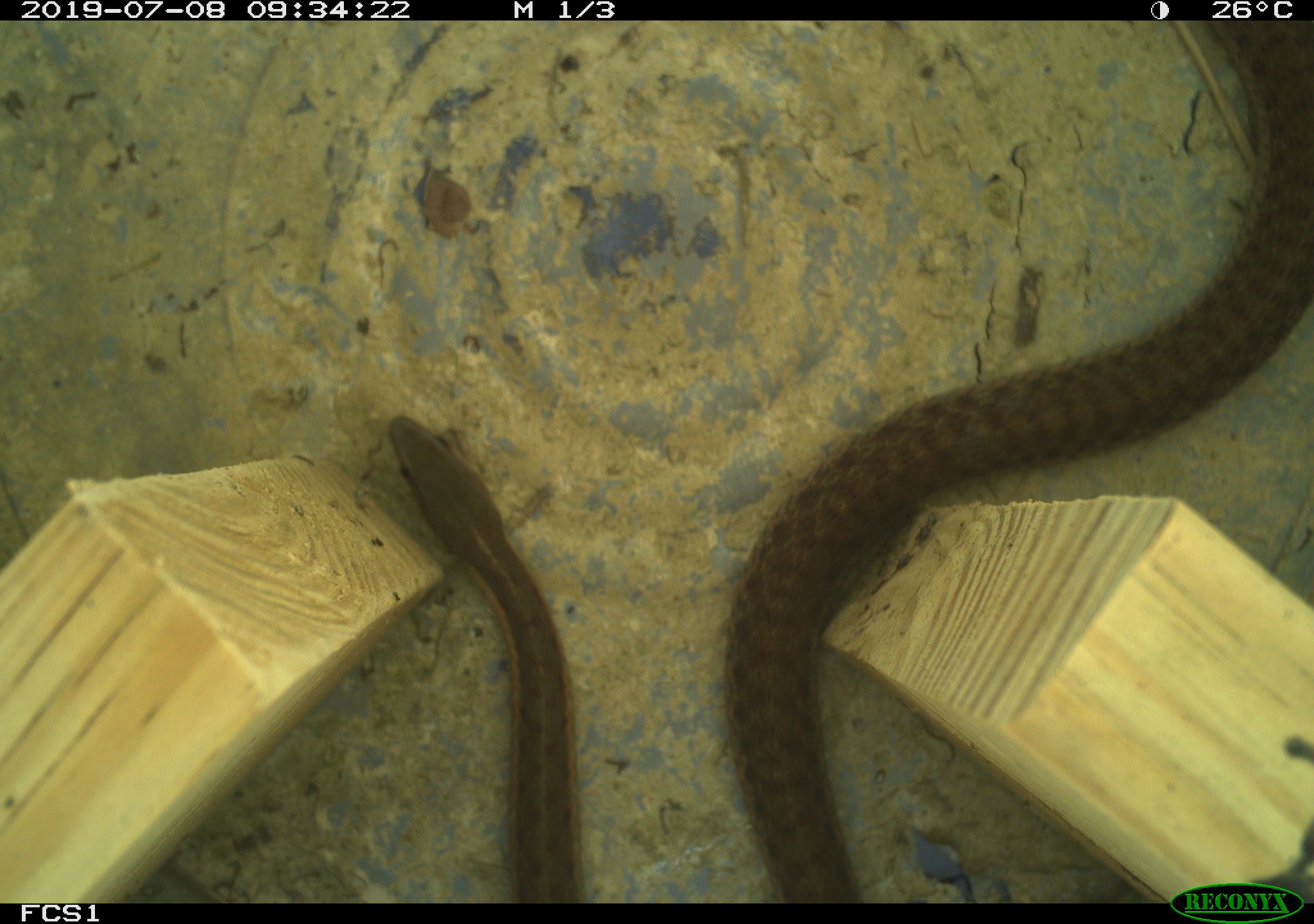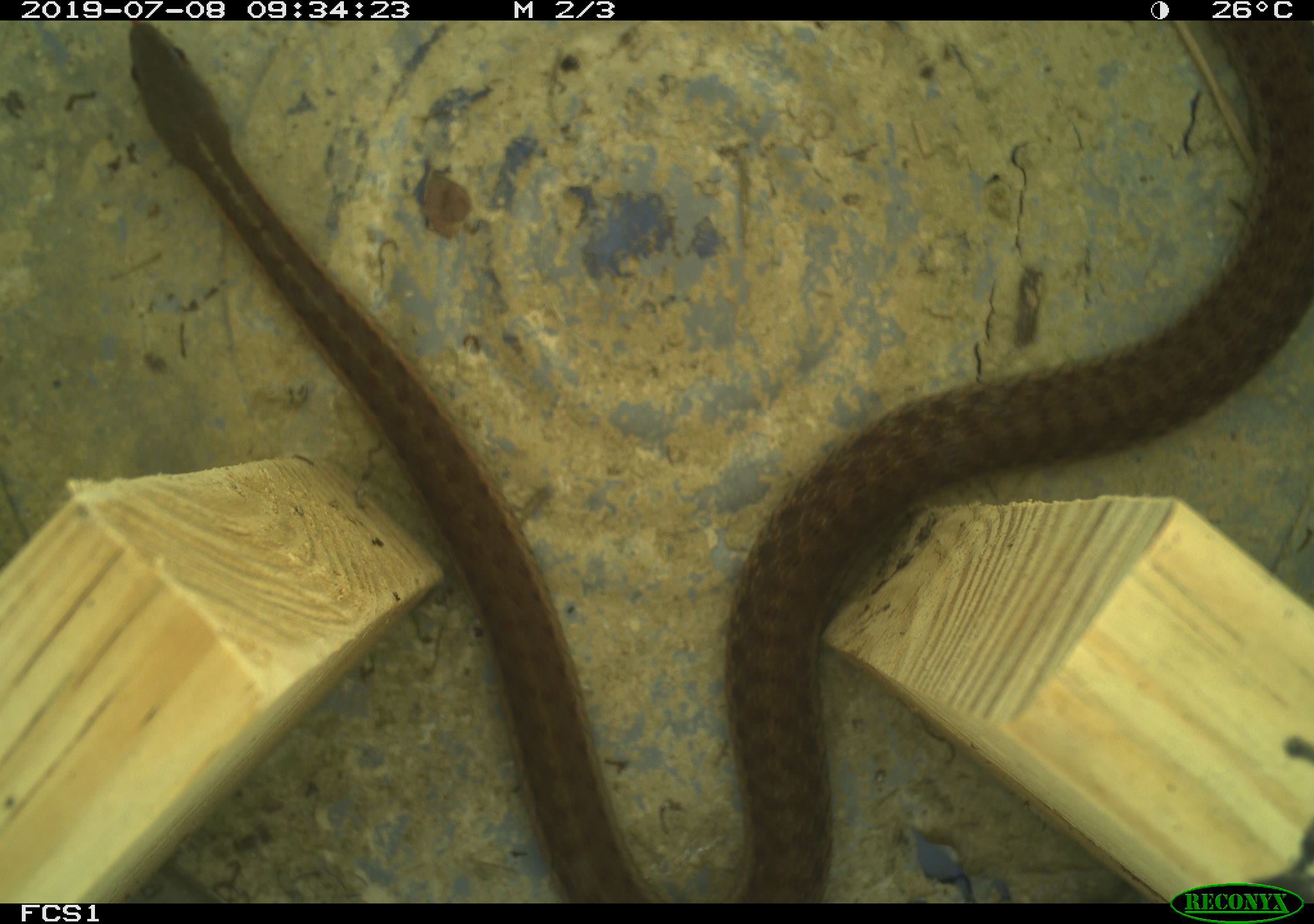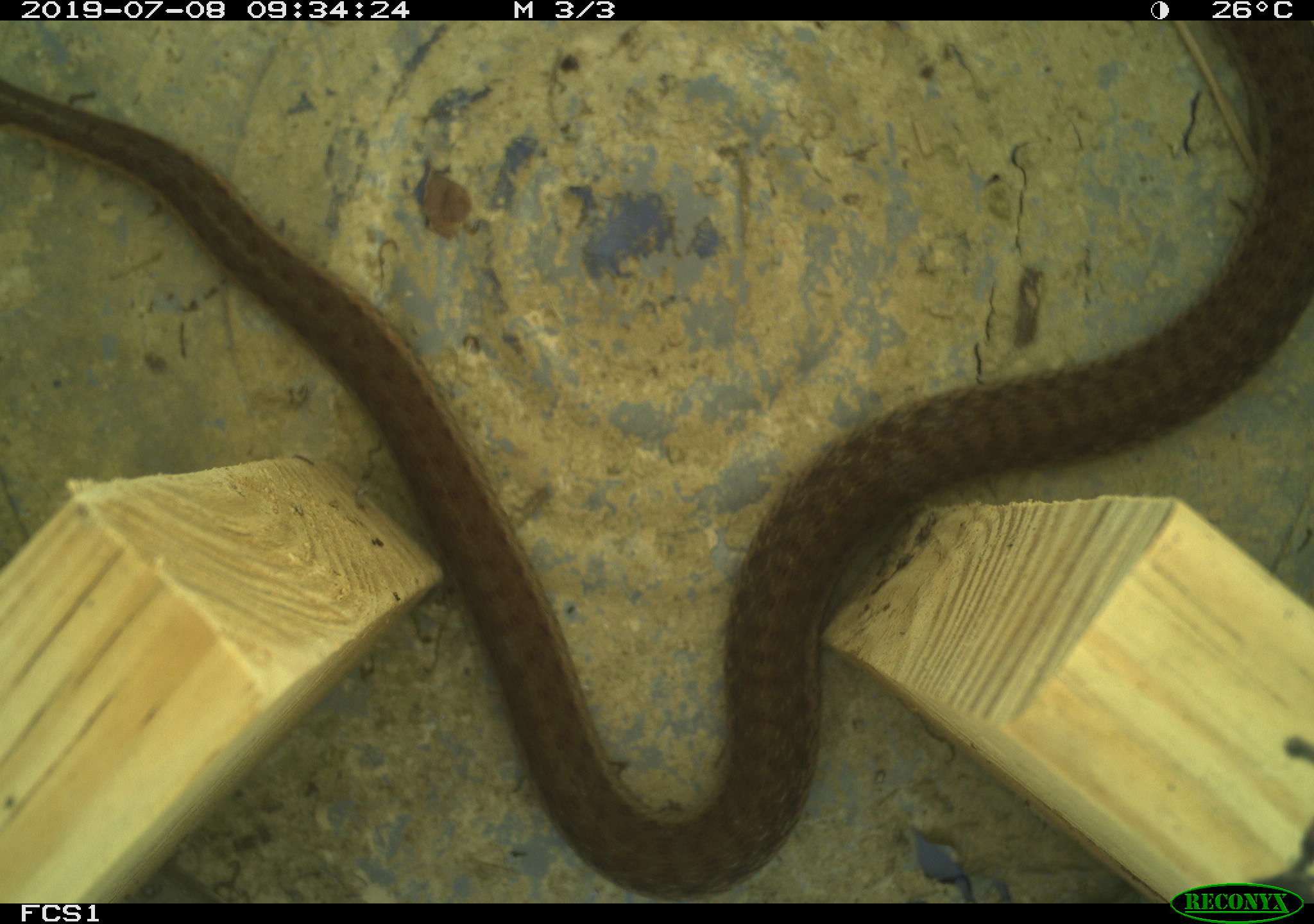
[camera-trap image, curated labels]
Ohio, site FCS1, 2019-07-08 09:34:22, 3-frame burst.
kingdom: Animalia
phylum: Chordata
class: Reptilia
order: Squamata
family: Colubridae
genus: Thamnophis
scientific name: Thamnophis sirtalis sirtalis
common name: eastern gartersnake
Eastern gartersnake (Thamnophis sirtalis sirtalis).